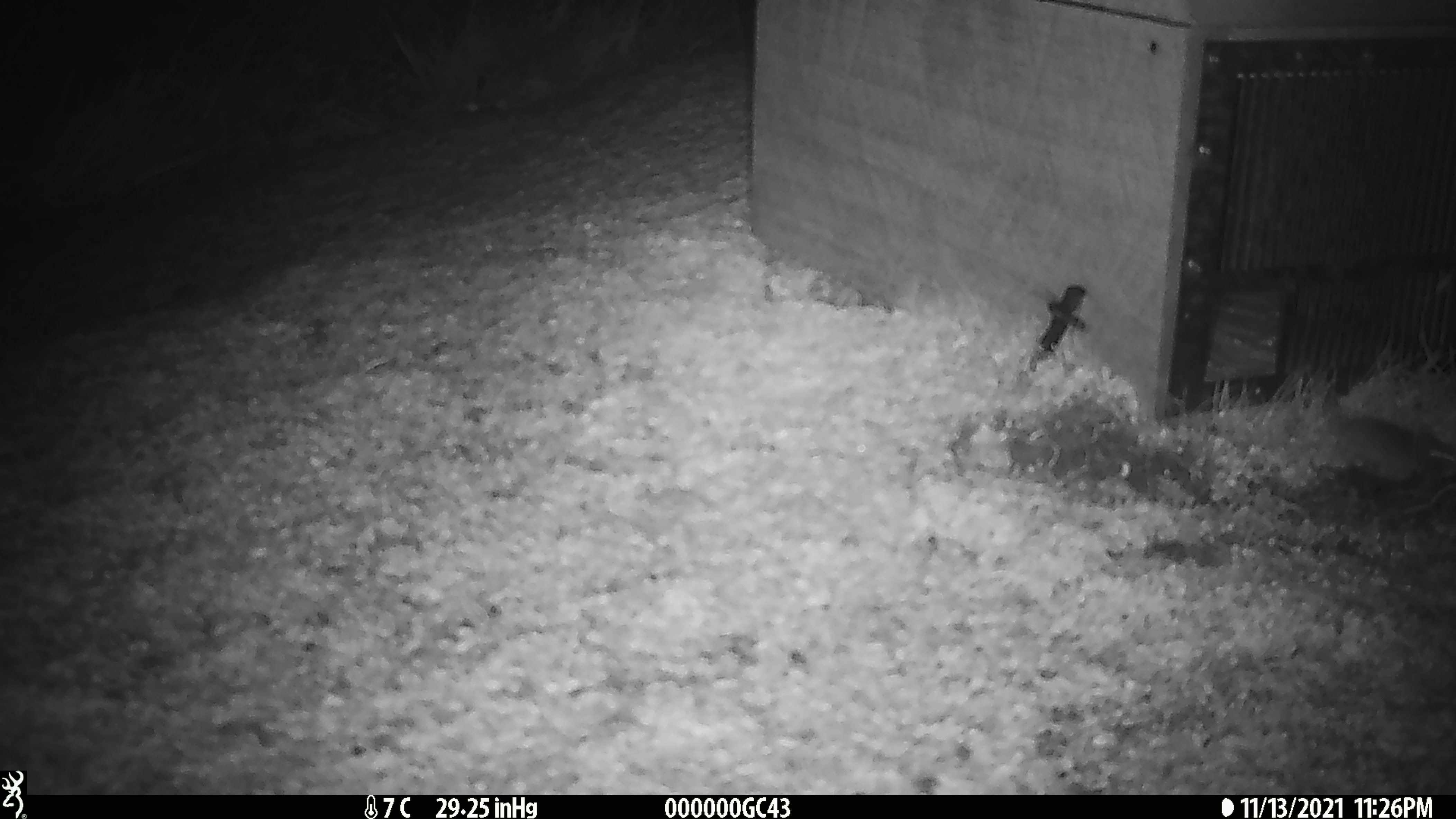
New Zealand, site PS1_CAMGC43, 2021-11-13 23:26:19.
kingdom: Animalia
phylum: Chordata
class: Mammalia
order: Rodentia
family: Muridae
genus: Mus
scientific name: Mus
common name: mouse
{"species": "mouse (Mus)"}